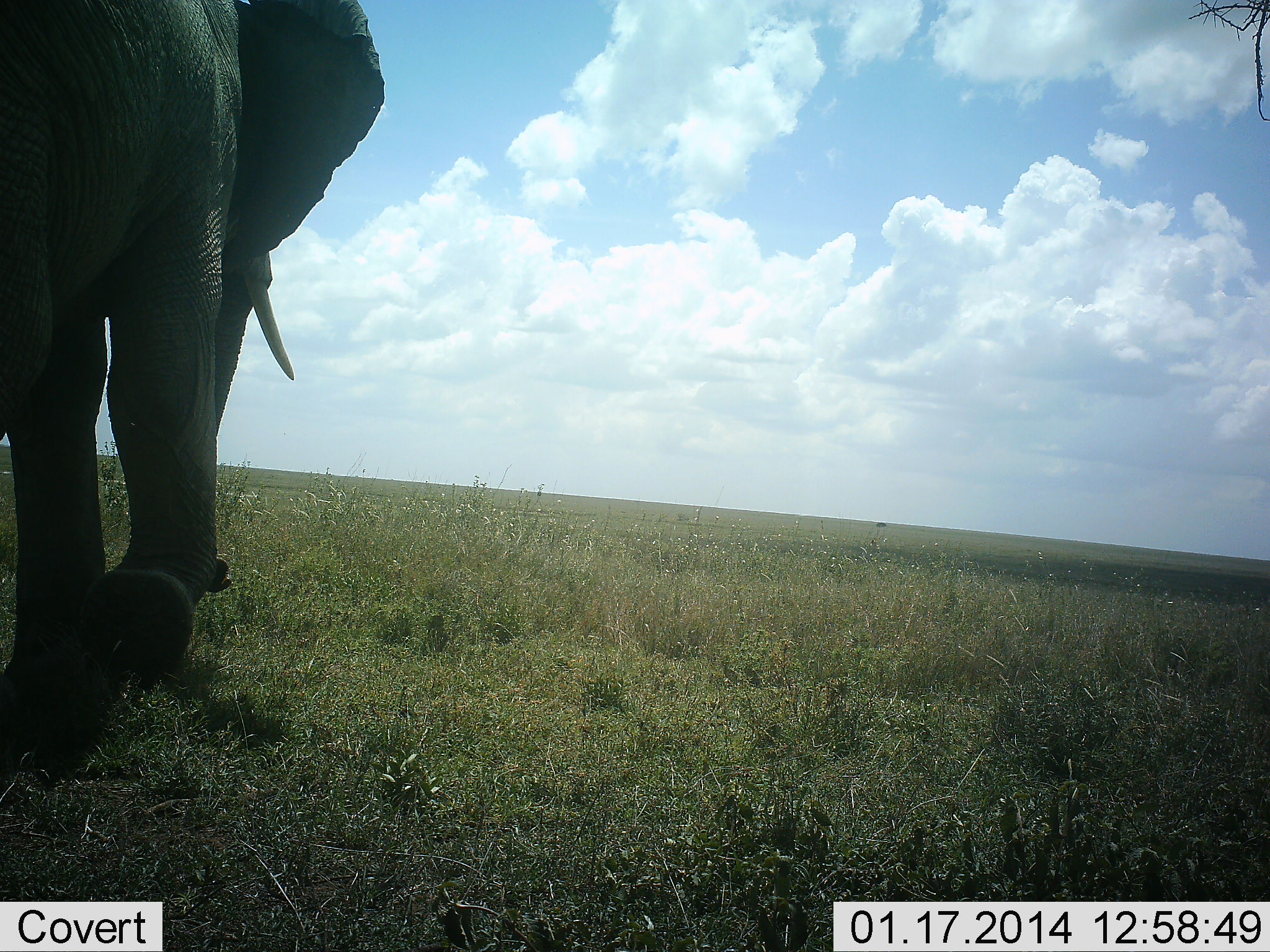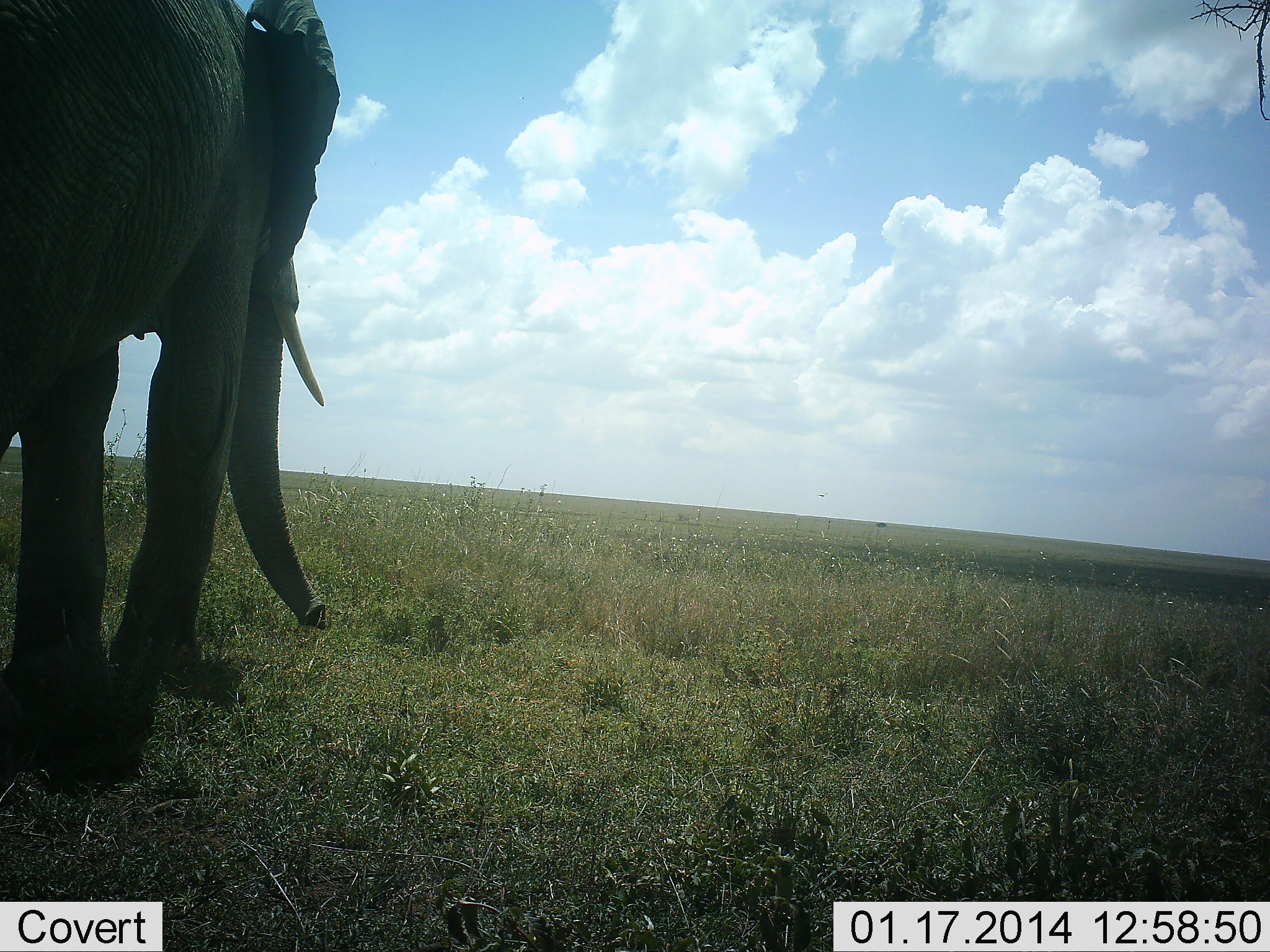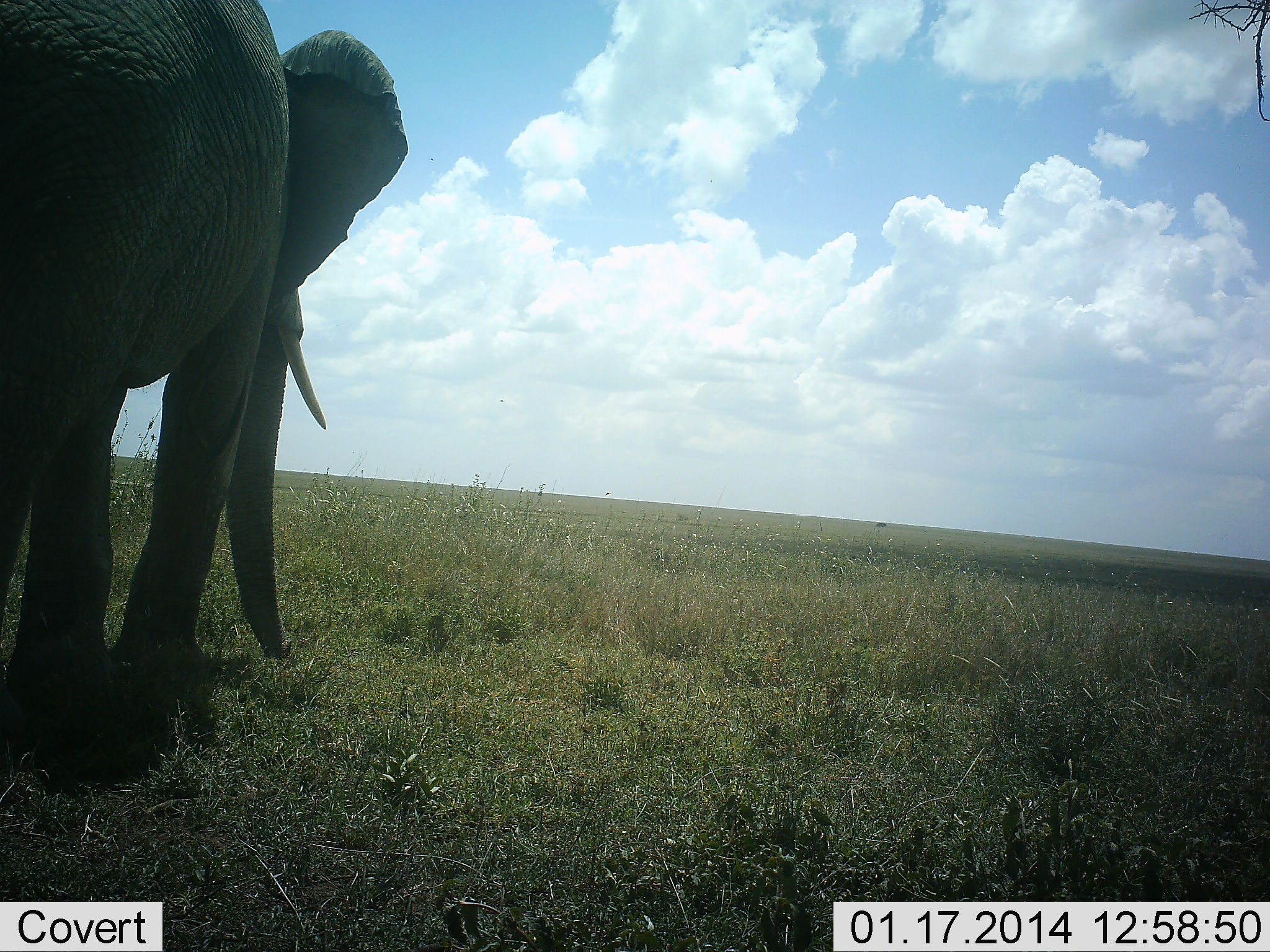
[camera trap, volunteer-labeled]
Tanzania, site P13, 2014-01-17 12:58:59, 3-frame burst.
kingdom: Animalia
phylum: Chordata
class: Mammalia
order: Proboscidea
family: Elephantidae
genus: Loxodonta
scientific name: Loxodonta africana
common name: african bush elephant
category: elephant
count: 1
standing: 20%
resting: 0%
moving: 80%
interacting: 0%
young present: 0%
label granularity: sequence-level